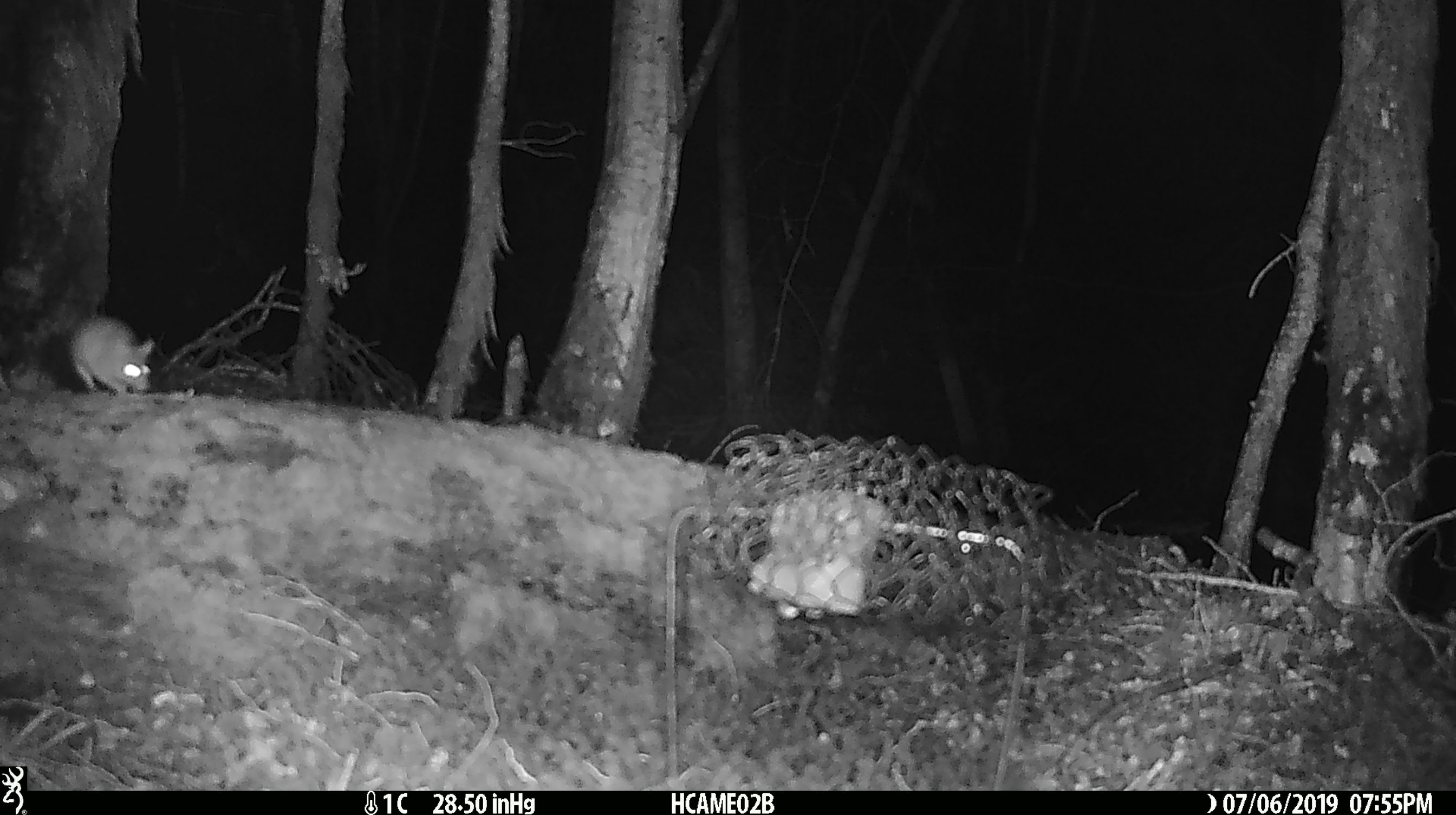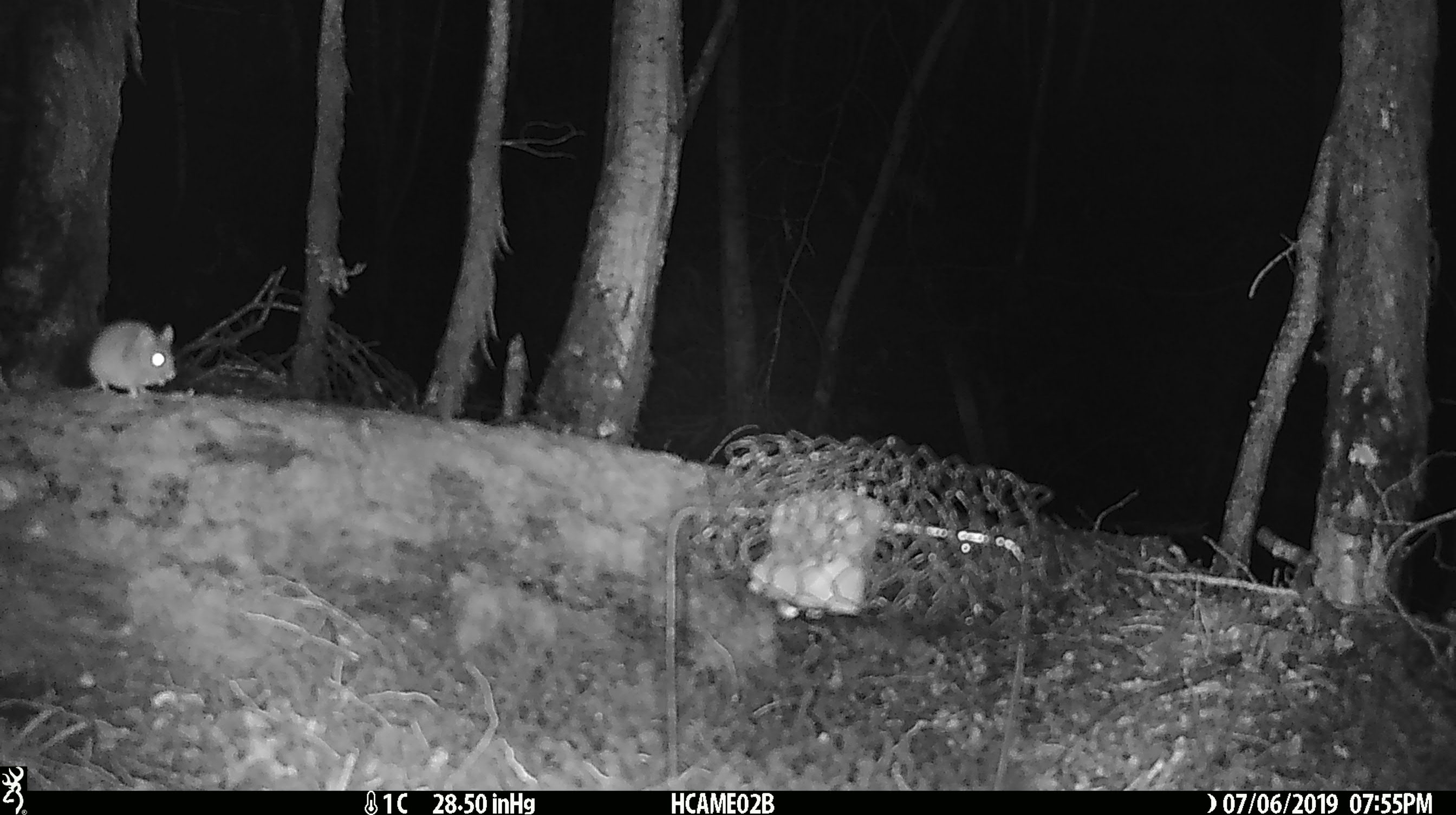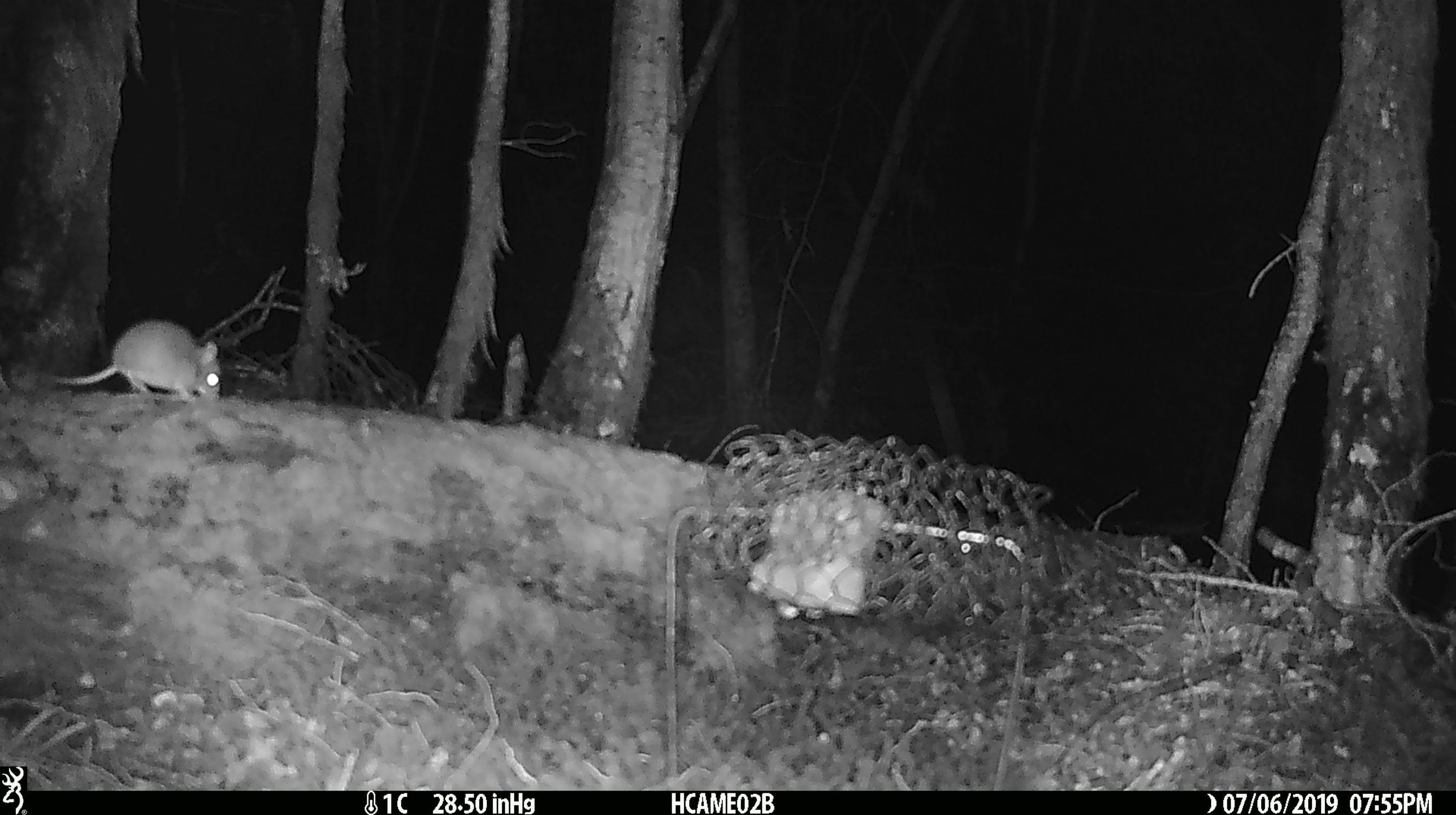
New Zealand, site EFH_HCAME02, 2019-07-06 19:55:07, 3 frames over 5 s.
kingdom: Animalia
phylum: Chordata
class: Mammalia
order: Rodentia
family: Muridae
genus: Mus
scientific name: Mus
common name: mouse